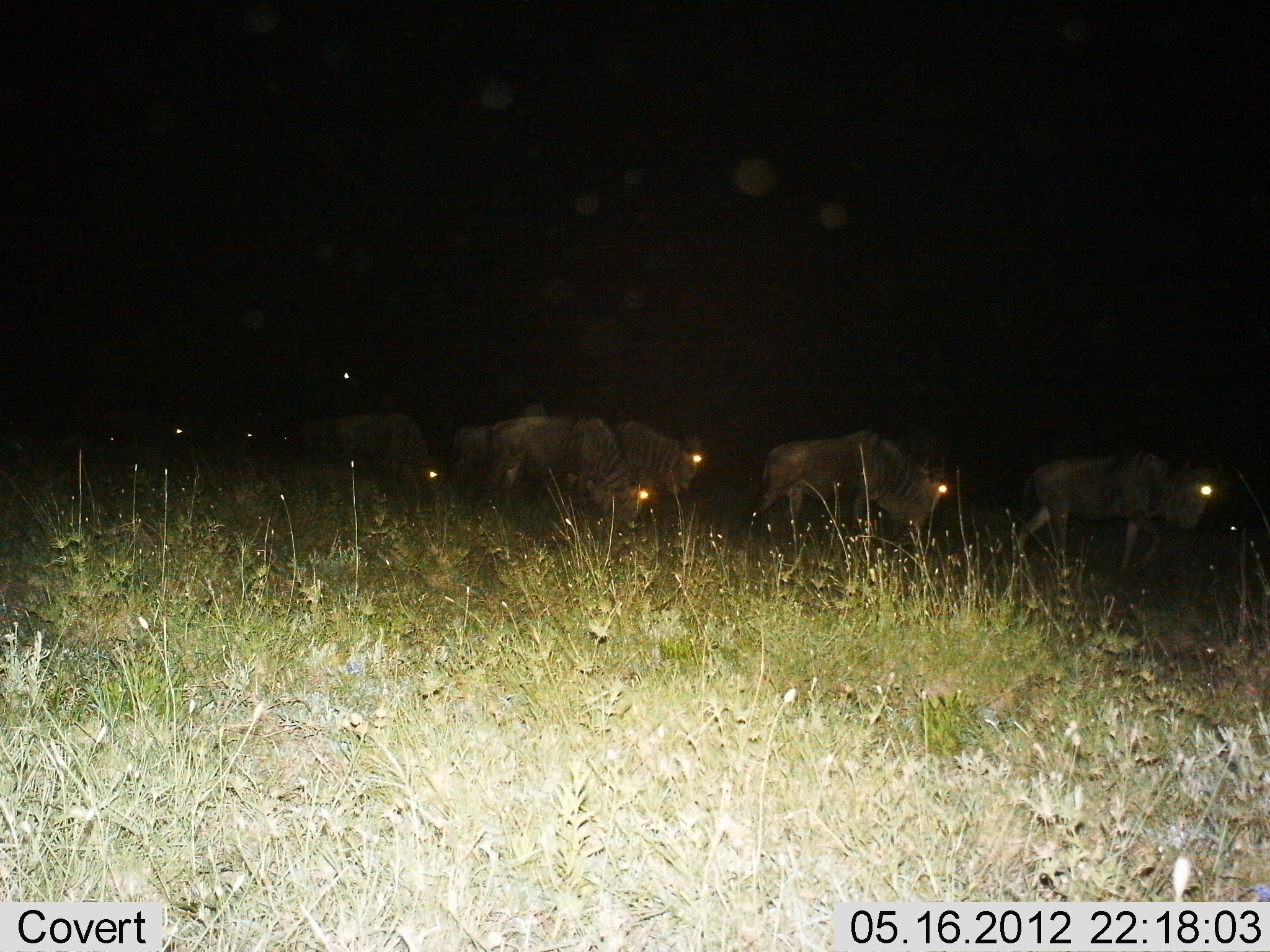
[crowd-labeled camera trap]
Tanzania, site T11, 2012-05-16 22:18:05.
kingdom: Animalia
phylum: Chordata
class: Mammalia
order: Artiodactyla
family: Bovidae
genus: Connochaetes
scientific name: Connochaetes taurinus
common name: blue wildebeest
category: wildebeest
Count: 6.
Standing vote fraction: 10%.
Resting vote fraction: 0%.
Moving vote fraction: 90%.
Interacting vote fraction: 0%.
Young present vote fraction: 0%.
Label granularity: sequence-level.